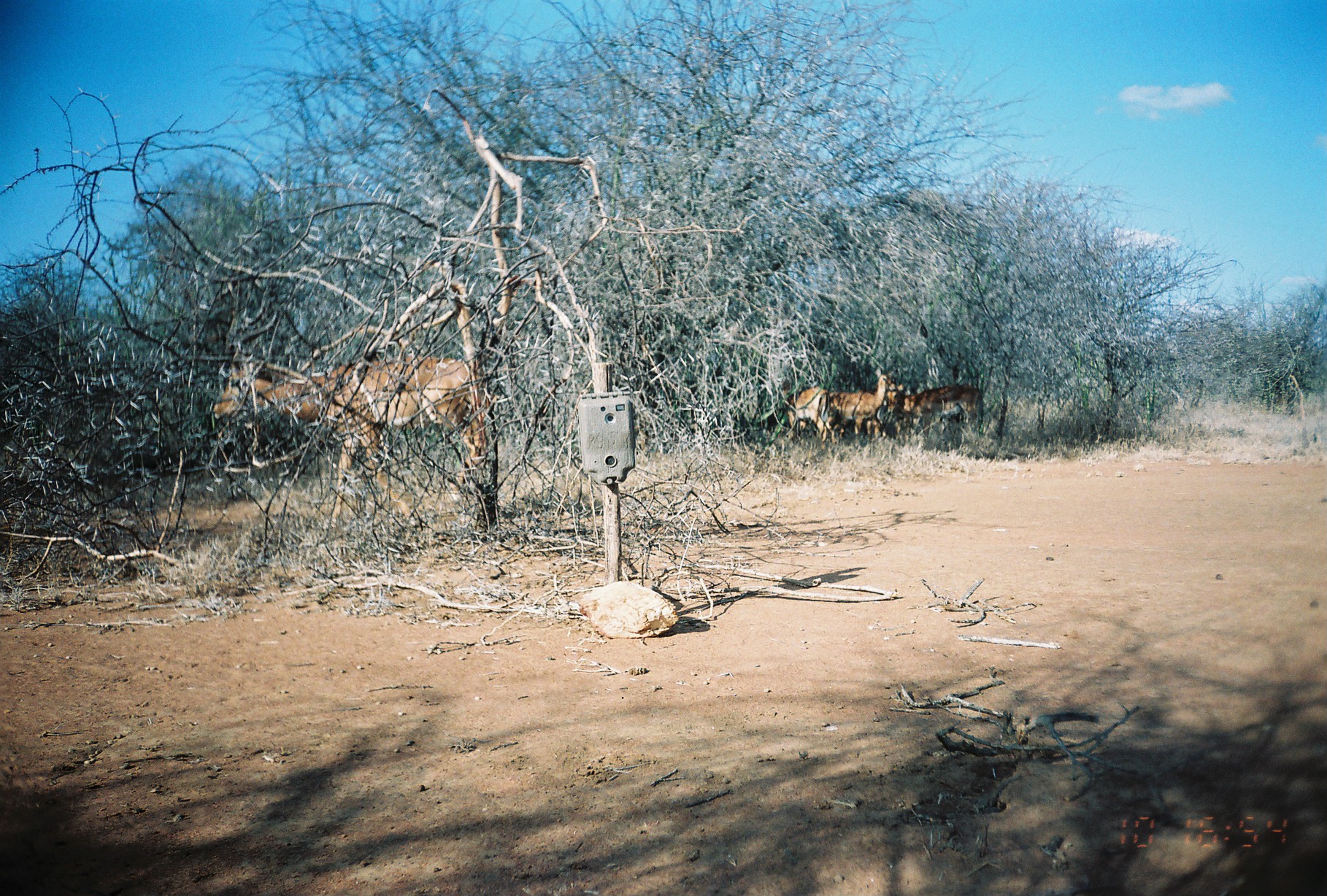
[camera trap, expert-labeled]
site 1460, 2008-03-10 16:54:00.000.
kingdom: Animalia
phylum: Chordata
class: Mammalia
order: Artiodactyla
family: Bovidae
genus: Aepyceros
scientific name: Aepyceros melampus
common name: impala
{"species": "Aepyceros melampus (impala)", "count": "5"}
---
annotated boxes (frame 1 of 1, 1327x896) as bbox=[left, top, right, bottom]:
aepyceros melampus: bbox=[210, 350, 491, 525]; bbox=[828, 366, 893, 449]; bbox=[884, 382, 985, 431]; bbox=[780, 384, 838, 452]